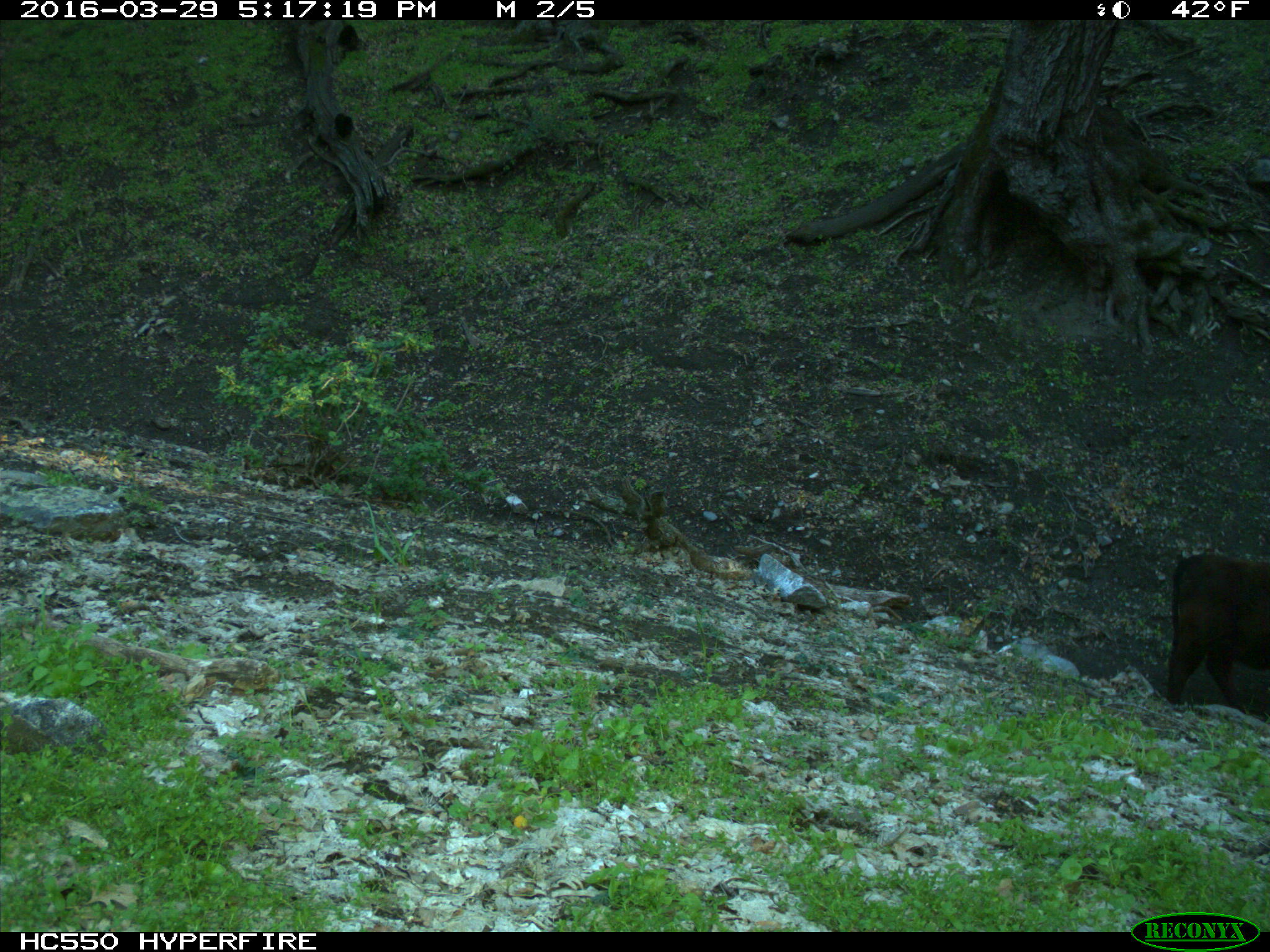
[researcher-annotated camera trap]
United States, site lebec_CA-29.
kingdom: Animalia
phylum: Chordata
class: Mammalia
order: Artiodactyla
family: Bovidae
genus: Bos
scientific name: Bos taurus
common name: domestic cow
Bos taurus (domestic cow).